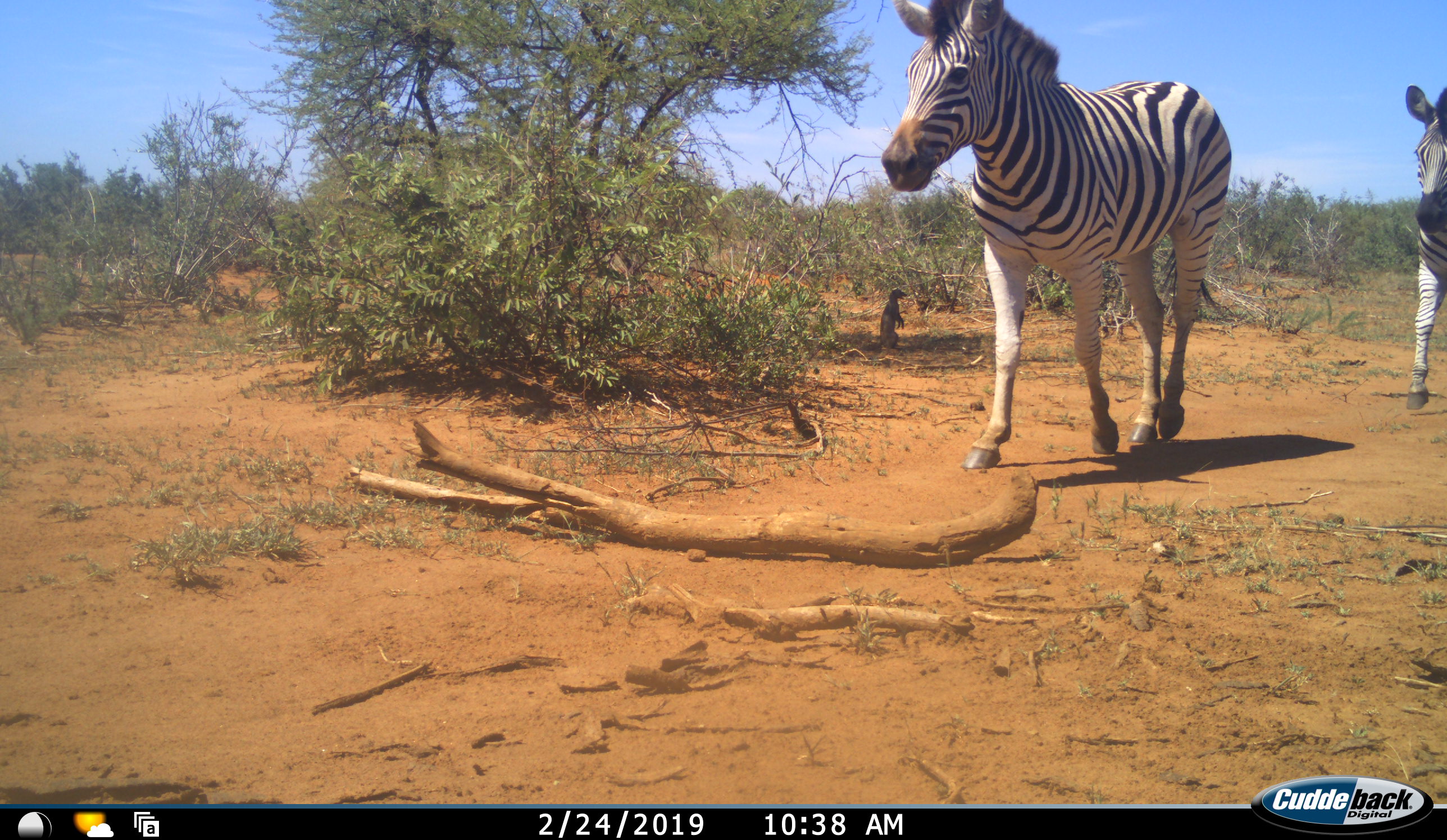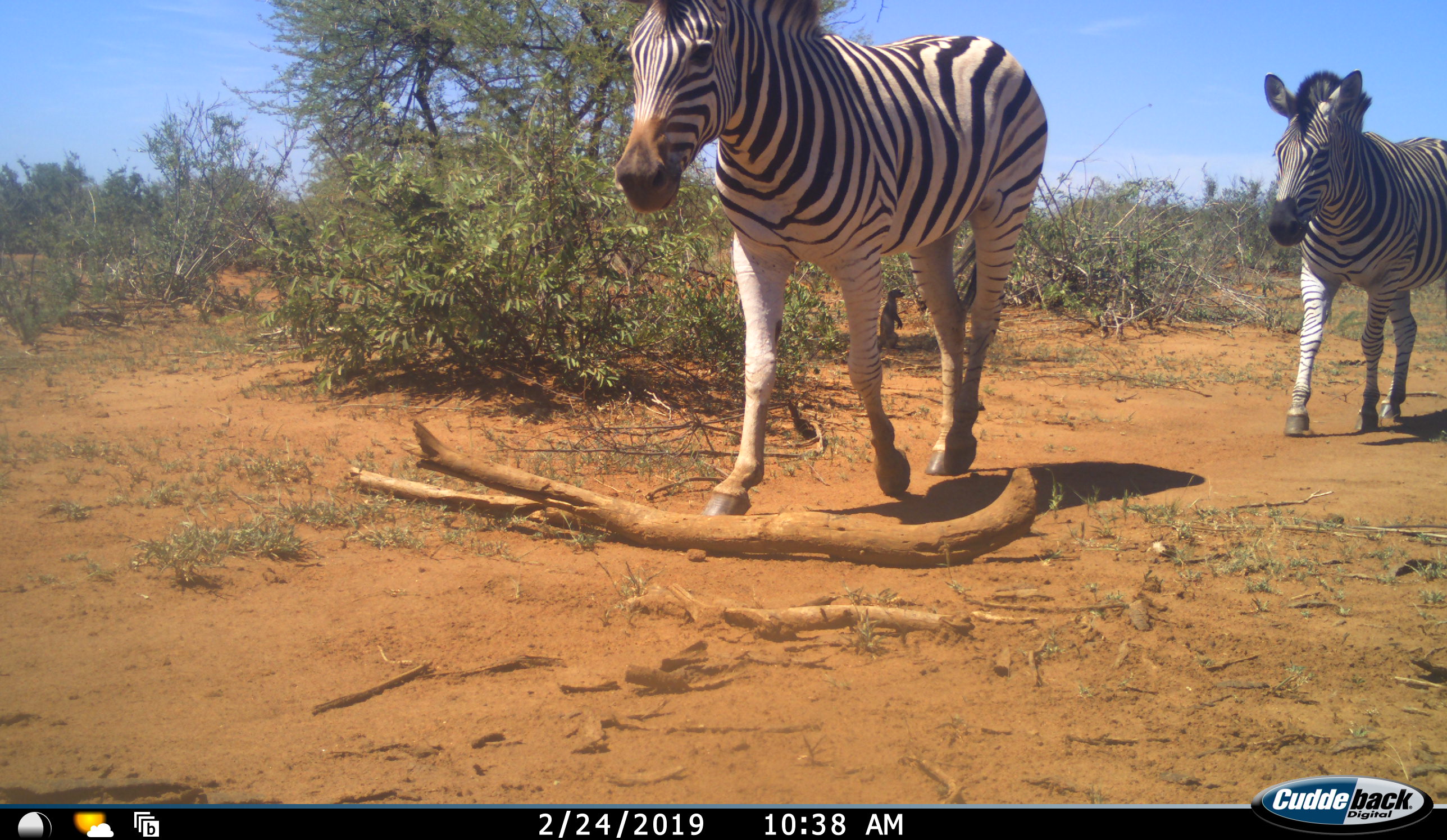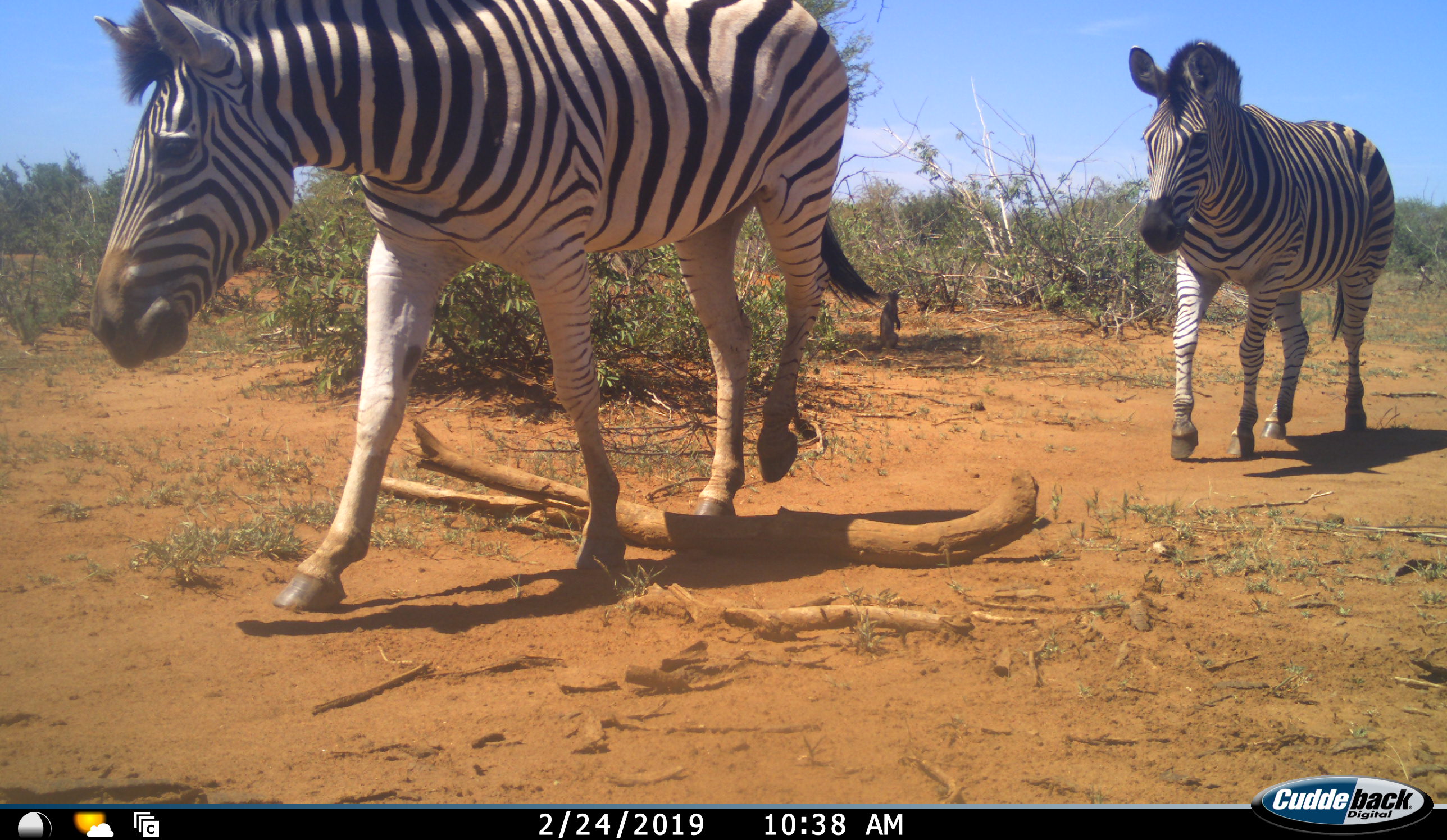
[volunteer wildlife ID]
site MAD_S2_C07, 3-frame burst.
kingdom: Animalia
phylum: Chordata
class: Mammalia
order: Carnivora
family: Herpestidae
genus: Suricata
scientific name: Suricata suricatta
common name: meerkat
Meerkat (Suricata suricatta), count 1. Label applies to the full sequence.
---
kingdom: Animalia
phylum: Chordata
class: Mammalia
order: Perissodactyla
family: Equidae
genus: Equus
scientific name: Equus quagga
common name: plains zebra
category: zebraplains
Zebraplains (plains zebra) (Equus quagga), count 2. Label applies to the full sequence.